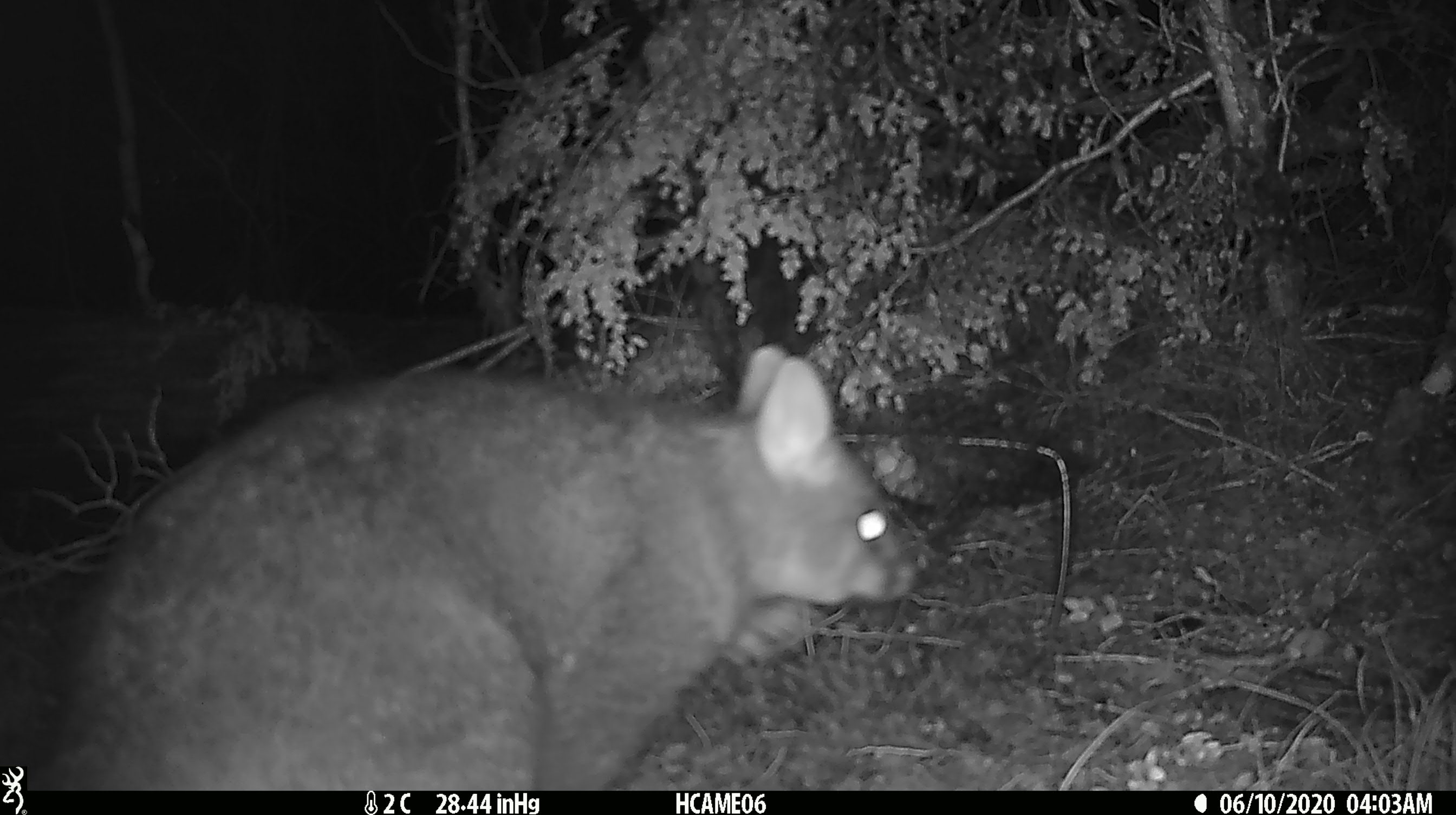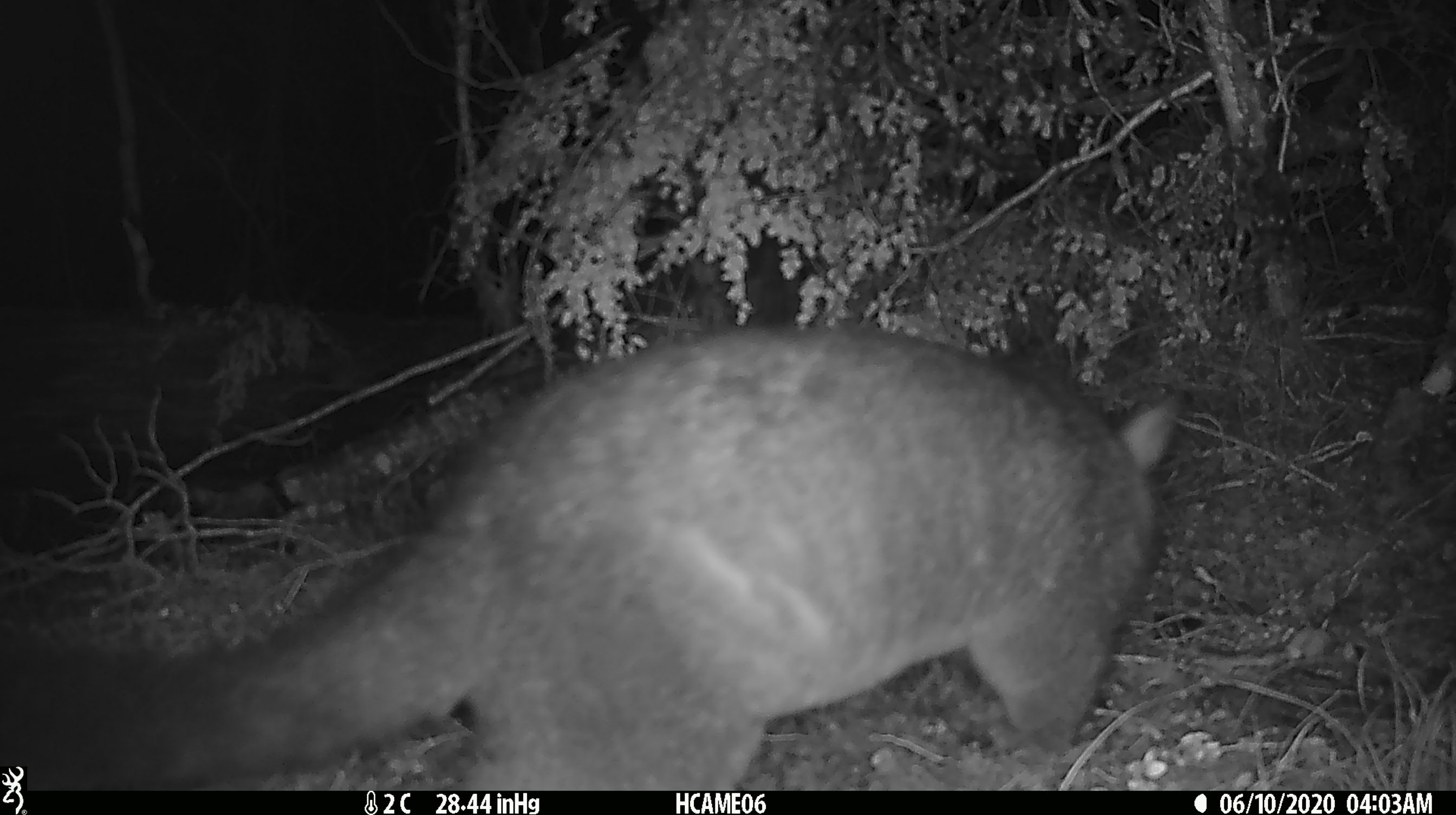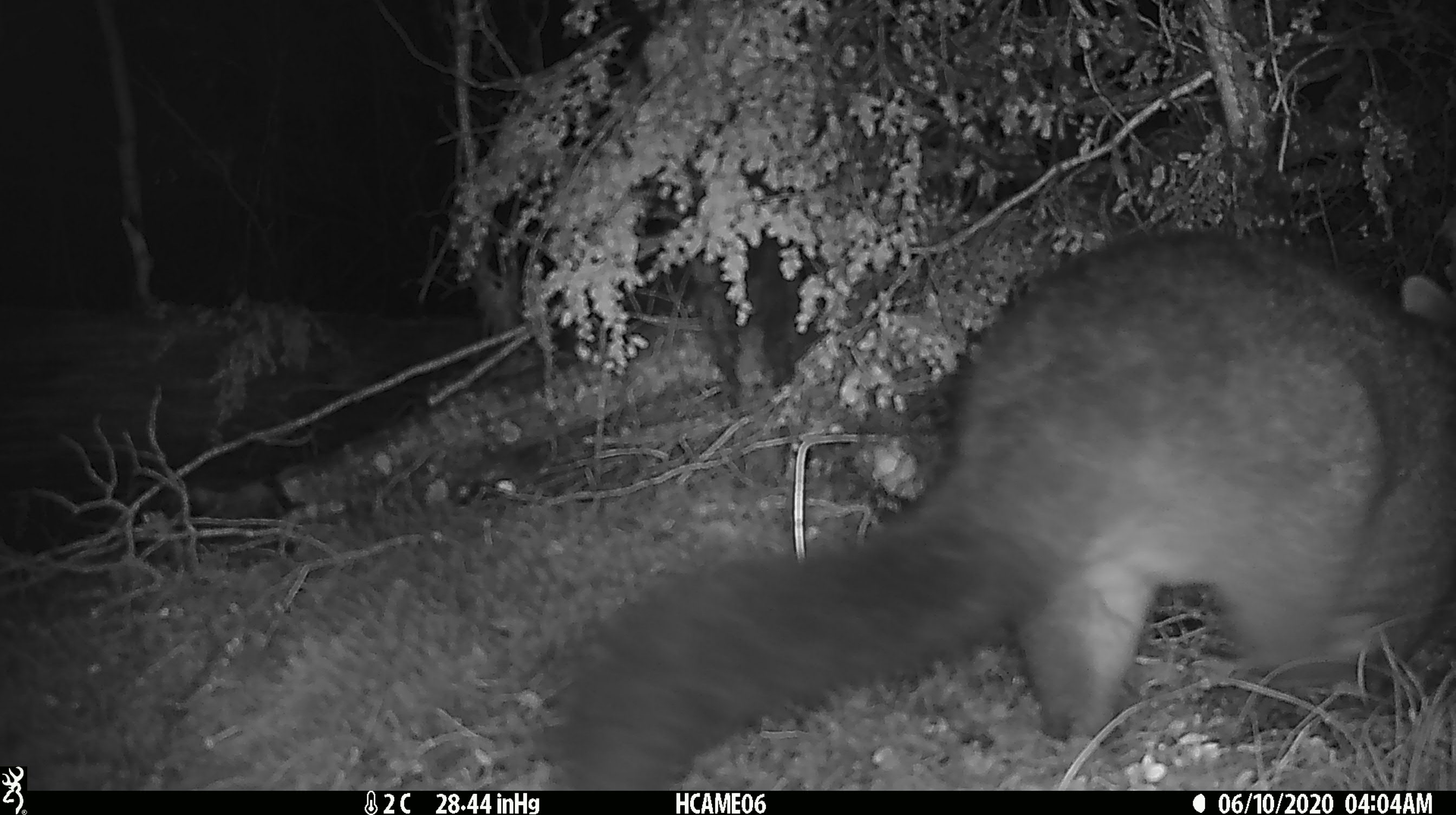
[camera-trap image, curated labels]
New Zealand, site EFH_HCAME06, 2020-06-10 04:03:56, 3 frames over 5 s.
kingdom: Animalia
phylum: Chordata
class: Mammalia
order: Diprotodontia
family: Phalangeridae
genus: Trichosurus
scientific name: Trichosurus vulpecula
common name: common brushtail possum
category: possum